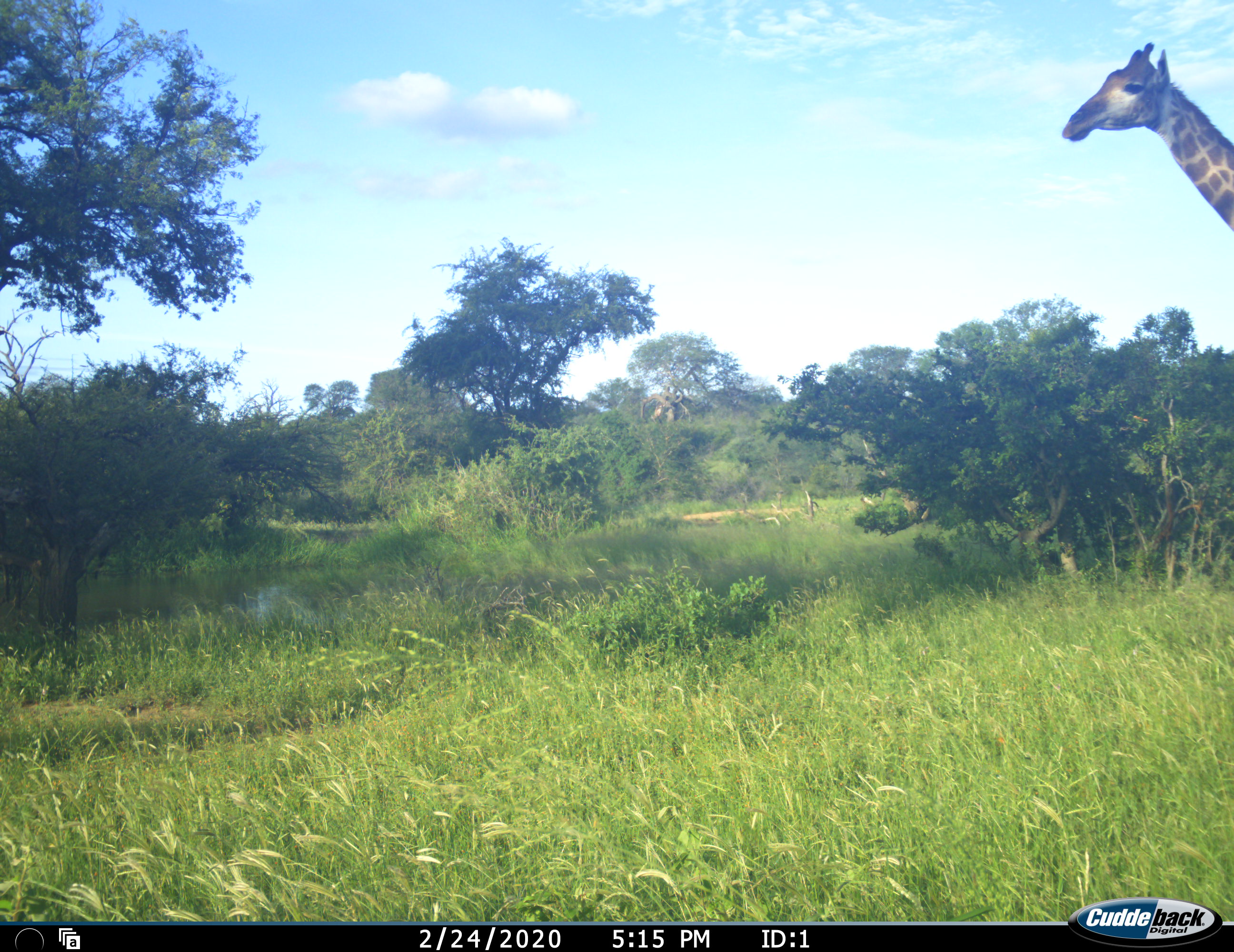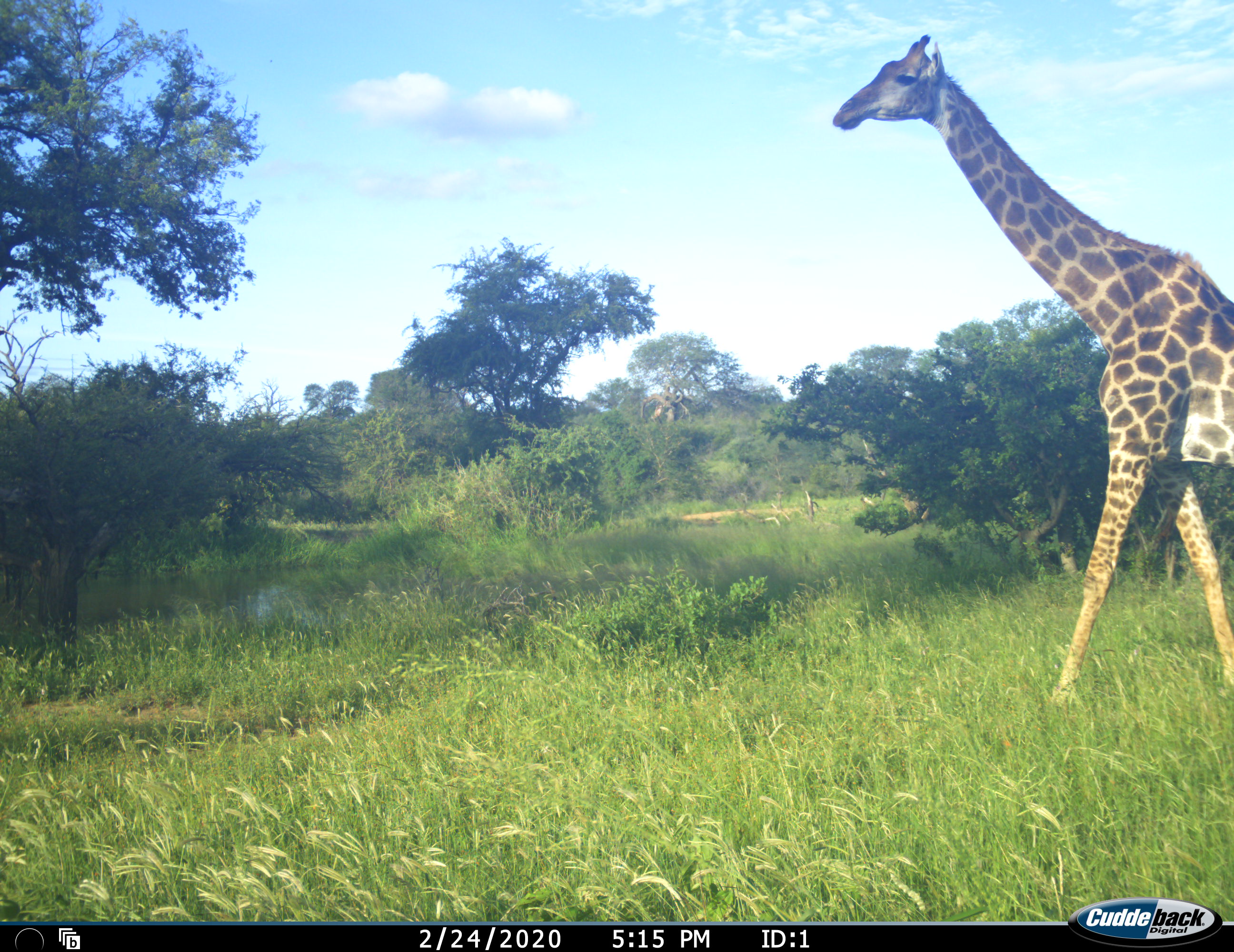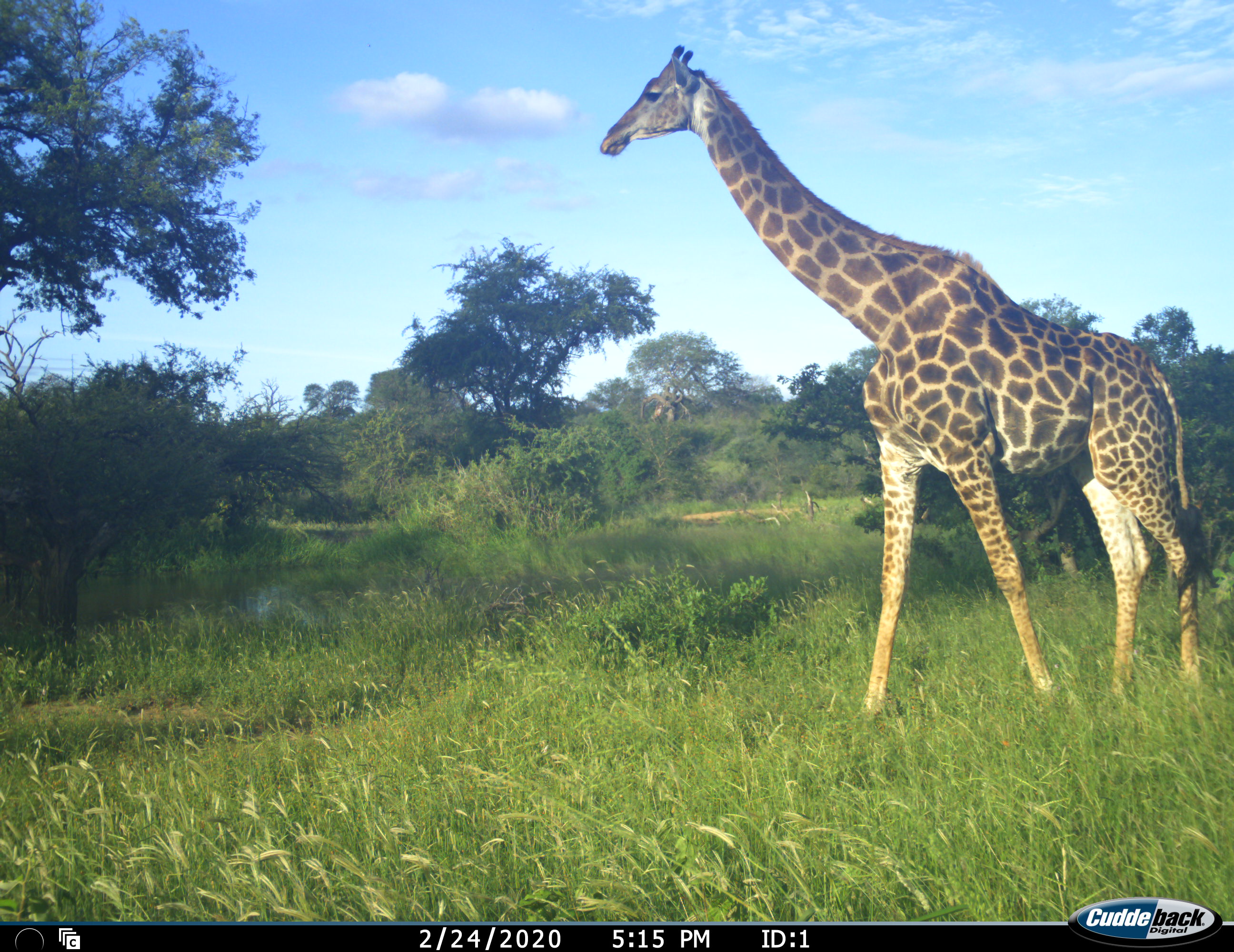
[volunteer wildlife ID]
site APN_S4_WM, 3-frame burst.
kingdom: Animalia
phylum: Chordata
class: Mammalia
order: Artiodactyla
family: Giraffidae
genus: Giraffa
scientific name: Giraffa camelopardalis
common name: giraffe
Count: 1.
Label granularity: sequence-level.